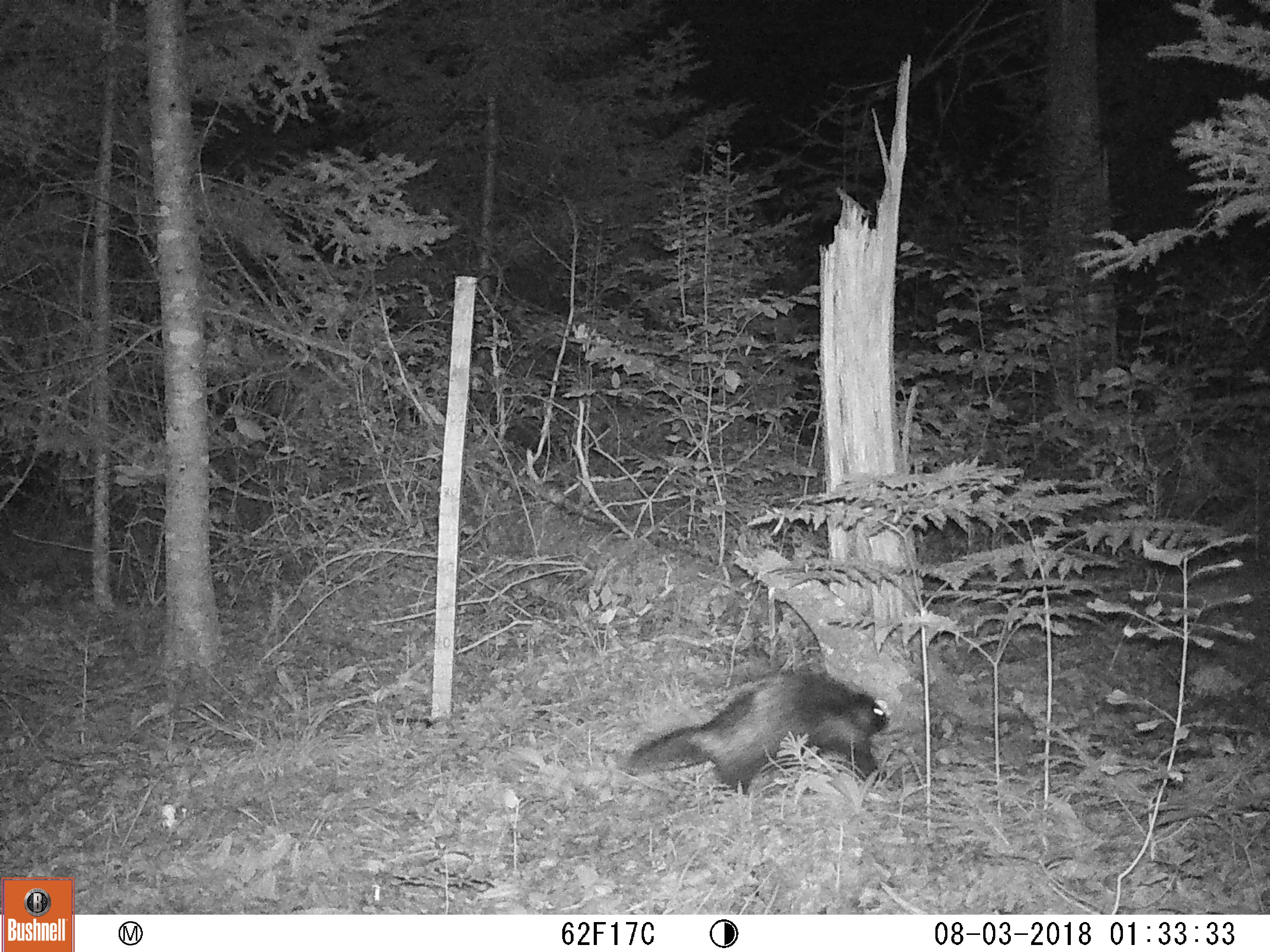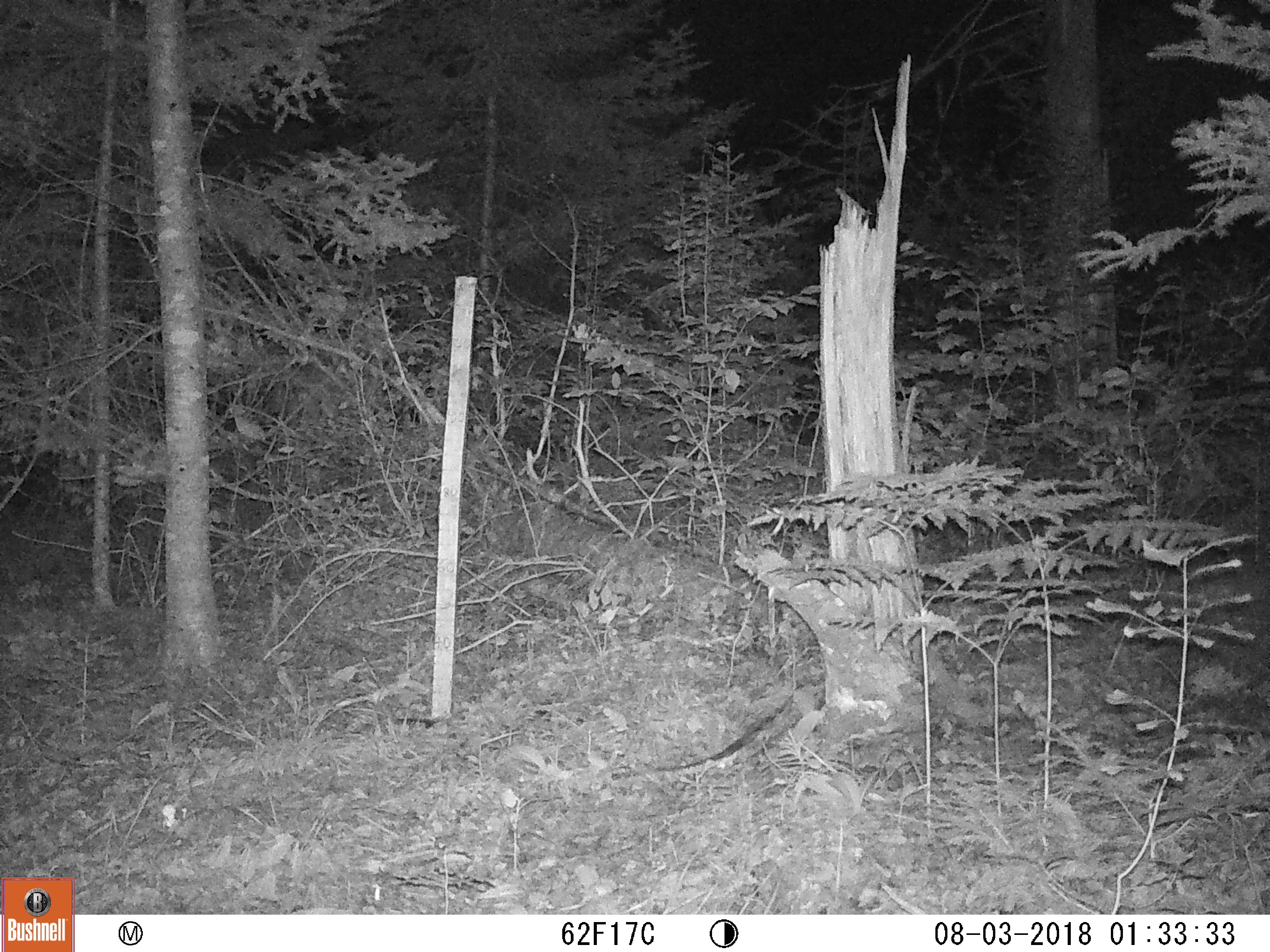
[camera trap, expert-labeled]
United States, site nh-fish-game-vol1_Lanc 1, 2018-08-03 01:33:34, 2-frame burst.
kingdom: Animalia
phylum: Chordata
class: Mammalia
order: Rodentia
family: Erethizontidae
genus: Erethizon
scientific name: Erethizon dorsatum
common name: porcupine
Porcupine (Erethizon dorsatum).